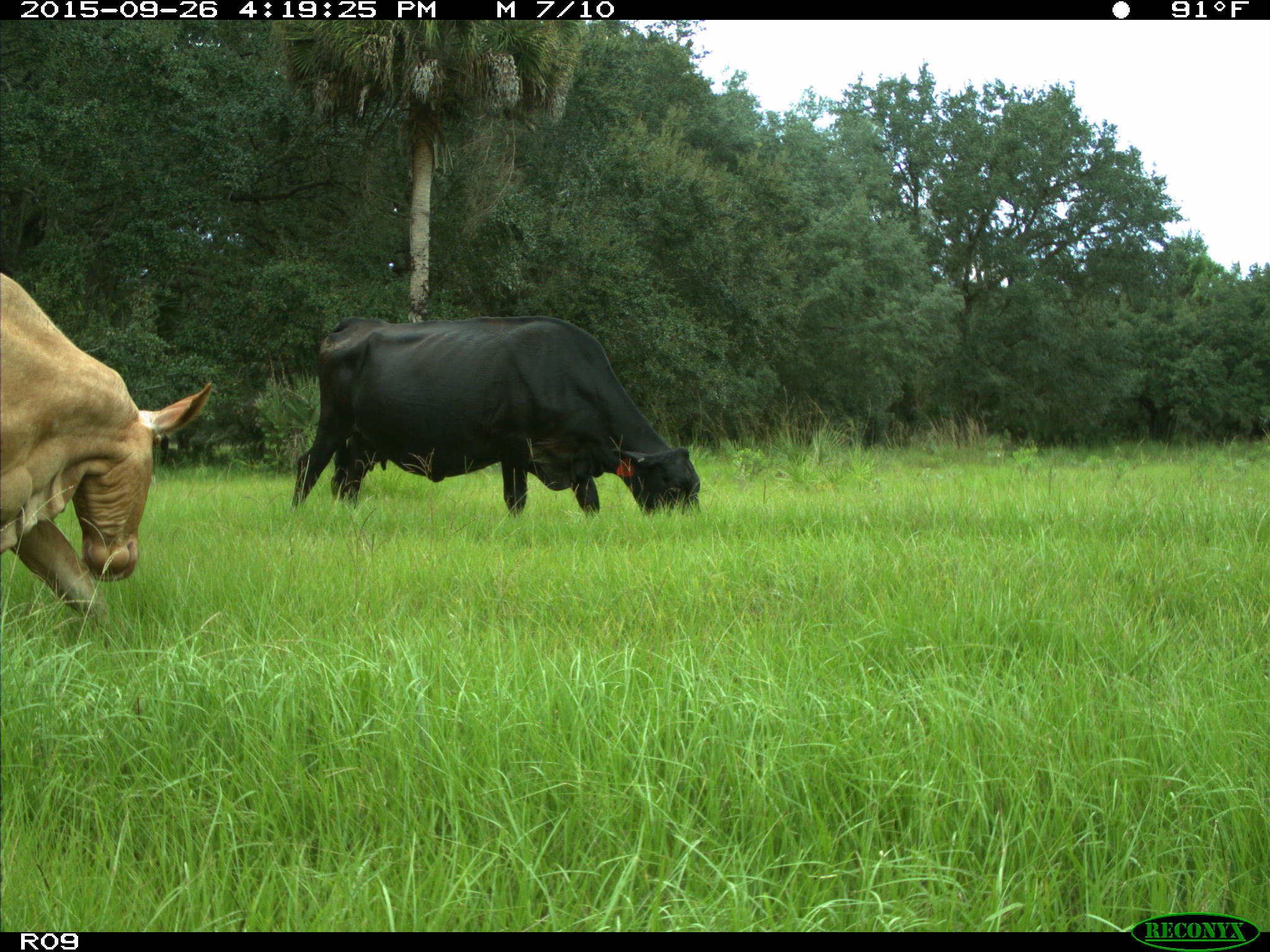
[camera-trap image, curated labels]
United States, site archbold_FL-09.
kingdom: Animalia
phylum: Chordata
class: Mammalia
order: Artiodactyla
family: Bovidae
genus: Bos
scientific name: Bos taurus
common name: domestic cow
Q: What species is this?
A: Bos taurus (domestic cow).